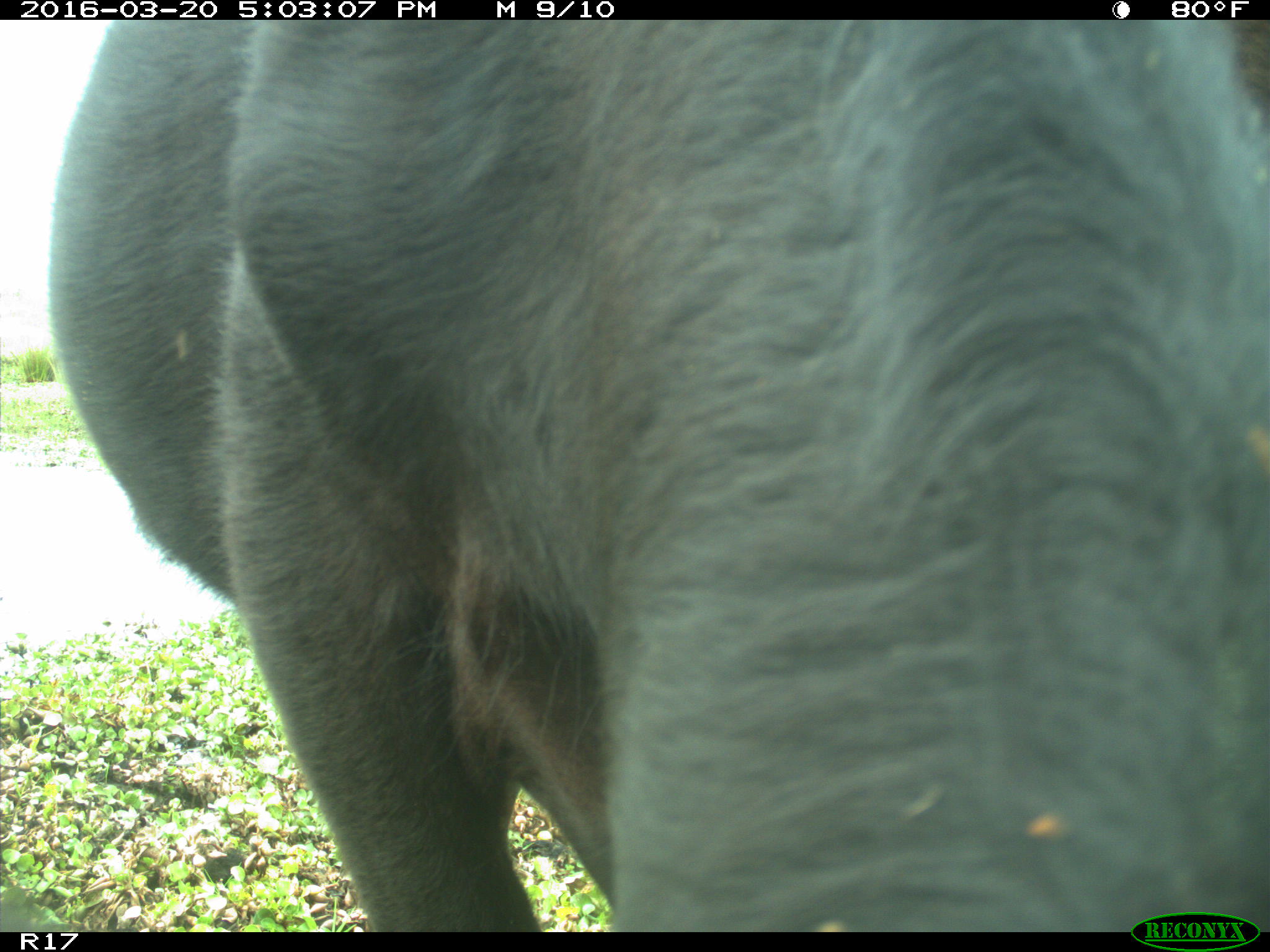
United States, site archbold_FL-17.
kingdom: Animalia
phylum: Chordata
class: Mammalia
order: Artiodactyla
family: Bovidae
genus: Bos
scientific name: Bos taurus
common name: domestic cow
Bos taurus (domestic cow).